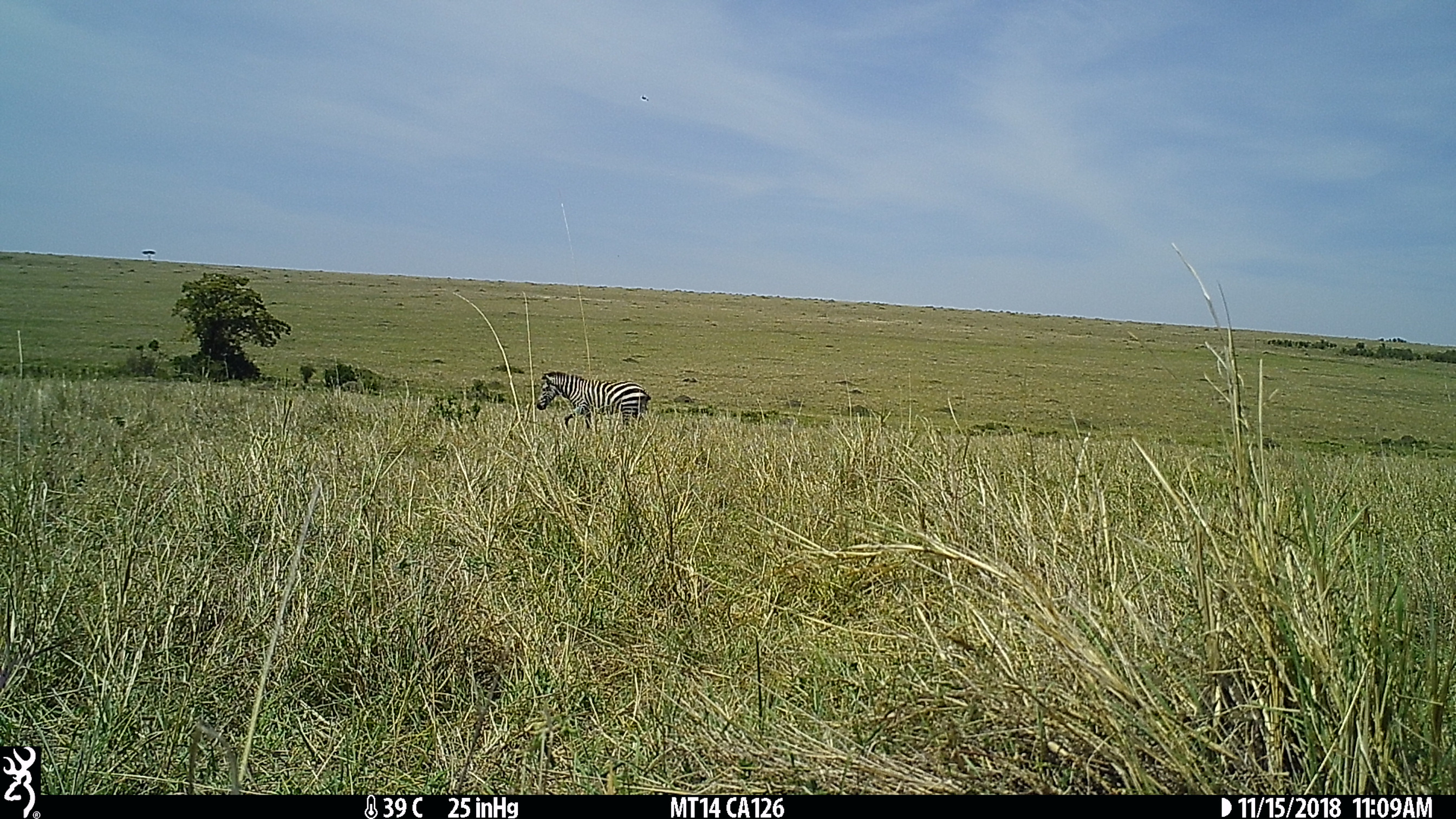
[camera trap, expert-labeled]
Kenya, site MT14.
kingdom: Animalia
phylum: Chordata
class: Mammalia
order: Perissodactyla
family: Equidae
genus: Equus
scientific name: Equus quagga burchellii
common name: burchell's zebra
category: zebra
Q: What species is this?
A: Zebra (burchell's zebra) (Equus quagga burchellii).